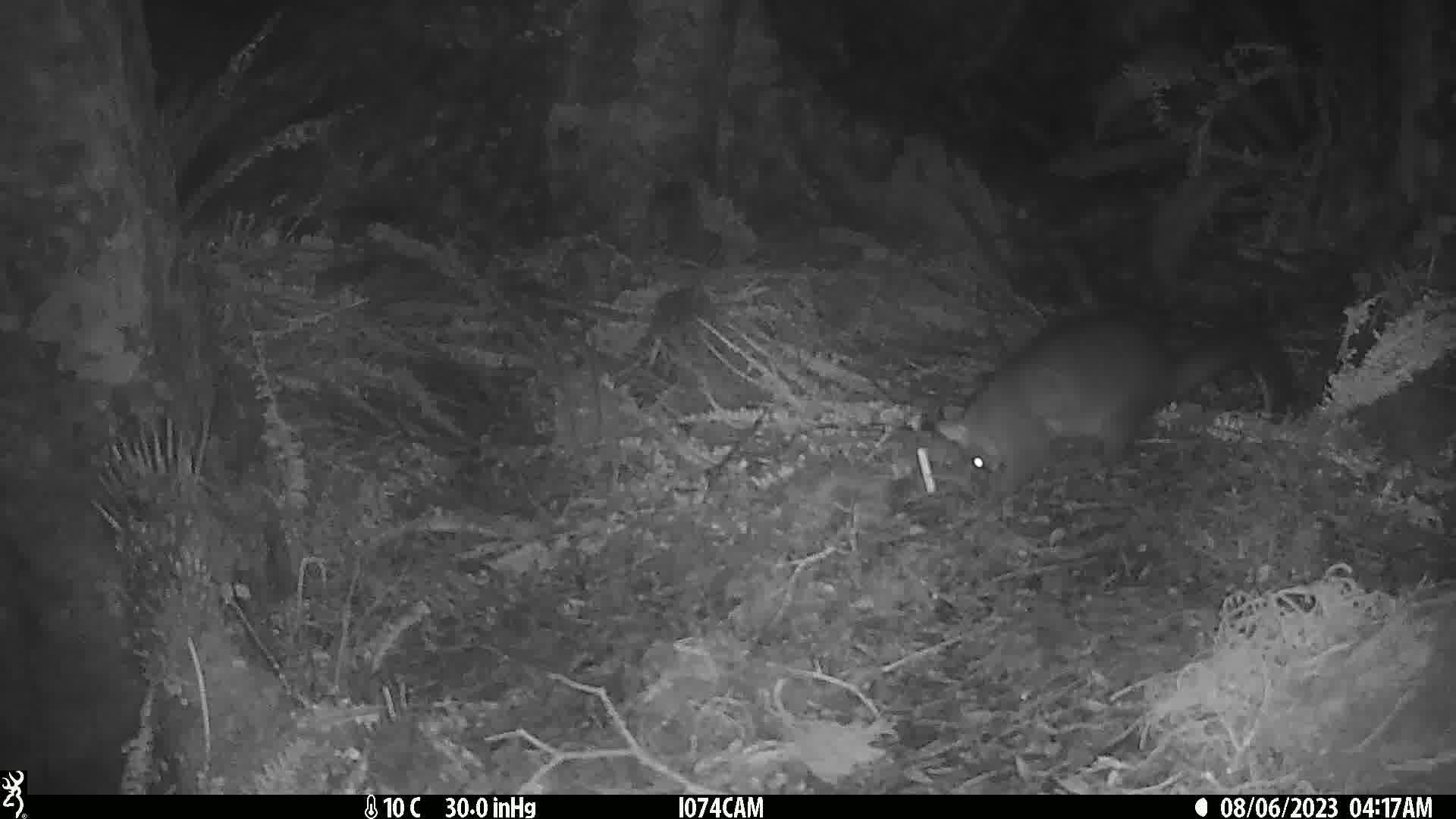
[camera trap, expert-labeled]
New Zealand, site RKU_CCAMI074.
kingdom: Animalia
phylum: Chordata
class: Mammalia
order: Diprotodontia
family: Phalangeridae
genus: Trichosurus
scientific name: Trichosurus vulpecula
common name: common brushtail possum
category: possum